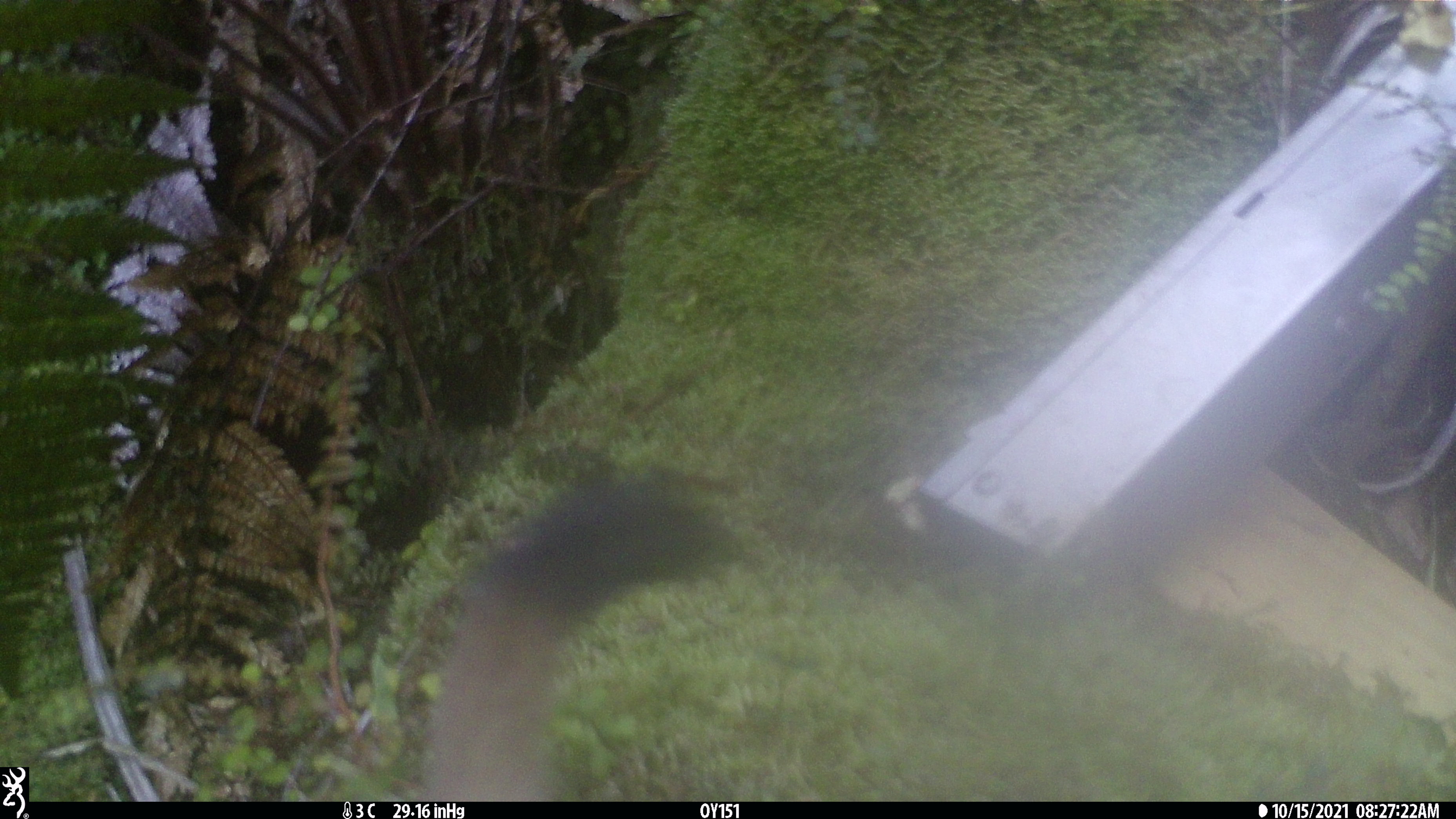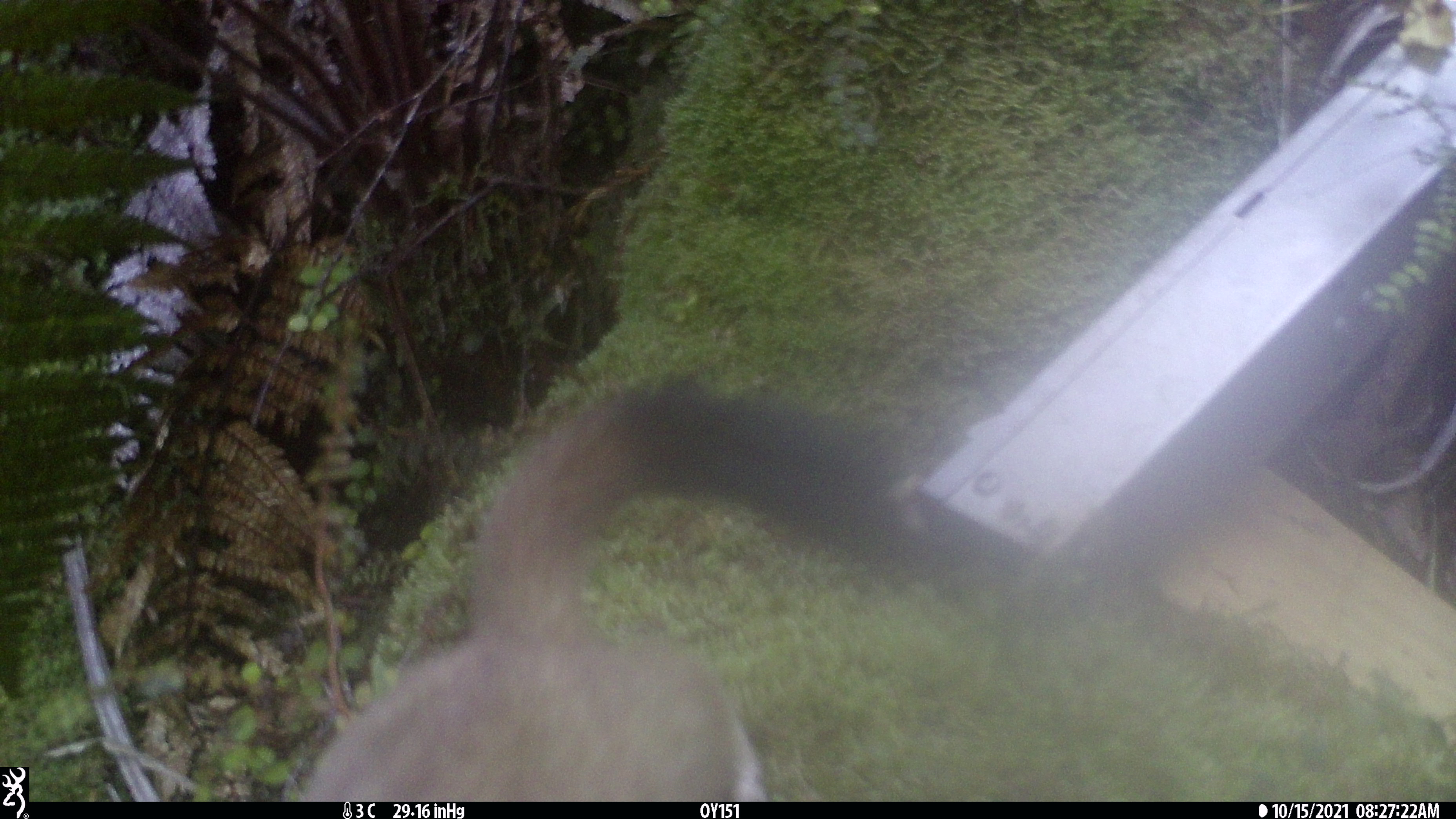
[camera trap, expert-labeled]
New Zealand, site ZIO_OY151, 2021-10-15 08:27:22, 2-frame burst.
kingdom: Animalia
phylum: Chordata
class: Mammalia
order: Carnivora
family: Mustelidae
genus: Mustela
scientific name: Mustela erminea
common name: stoat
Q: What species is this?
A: Stoat (Mustela erminea).